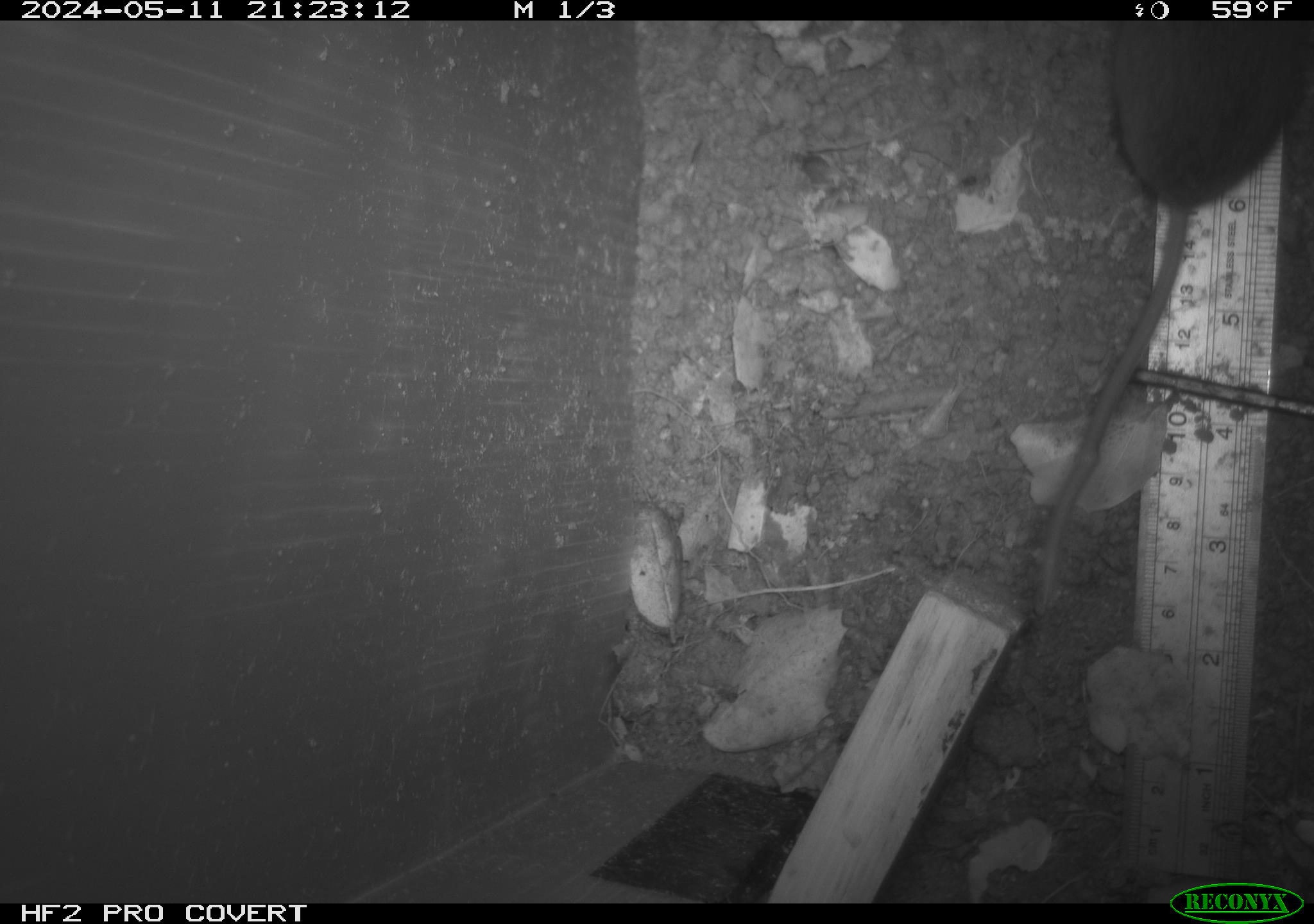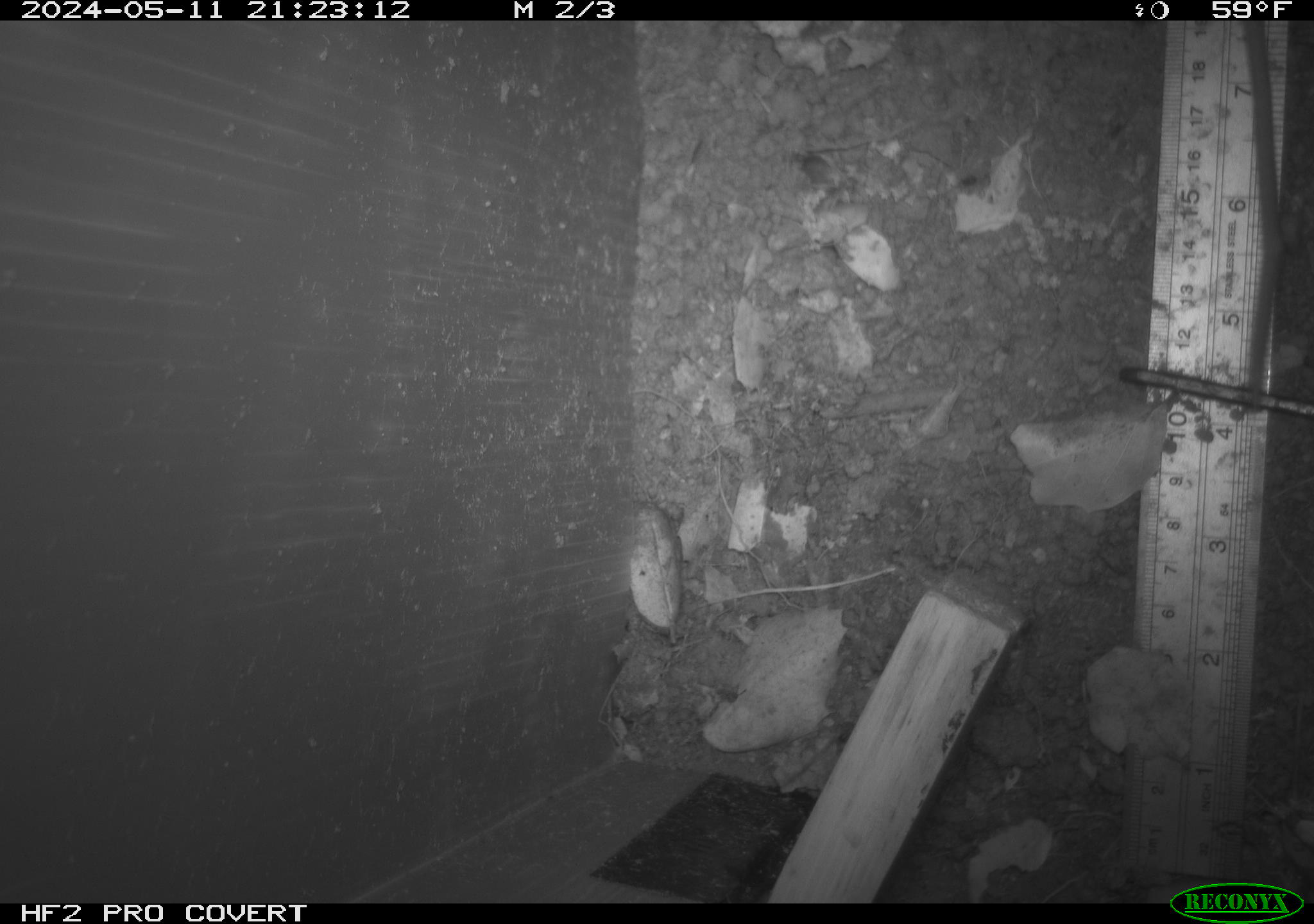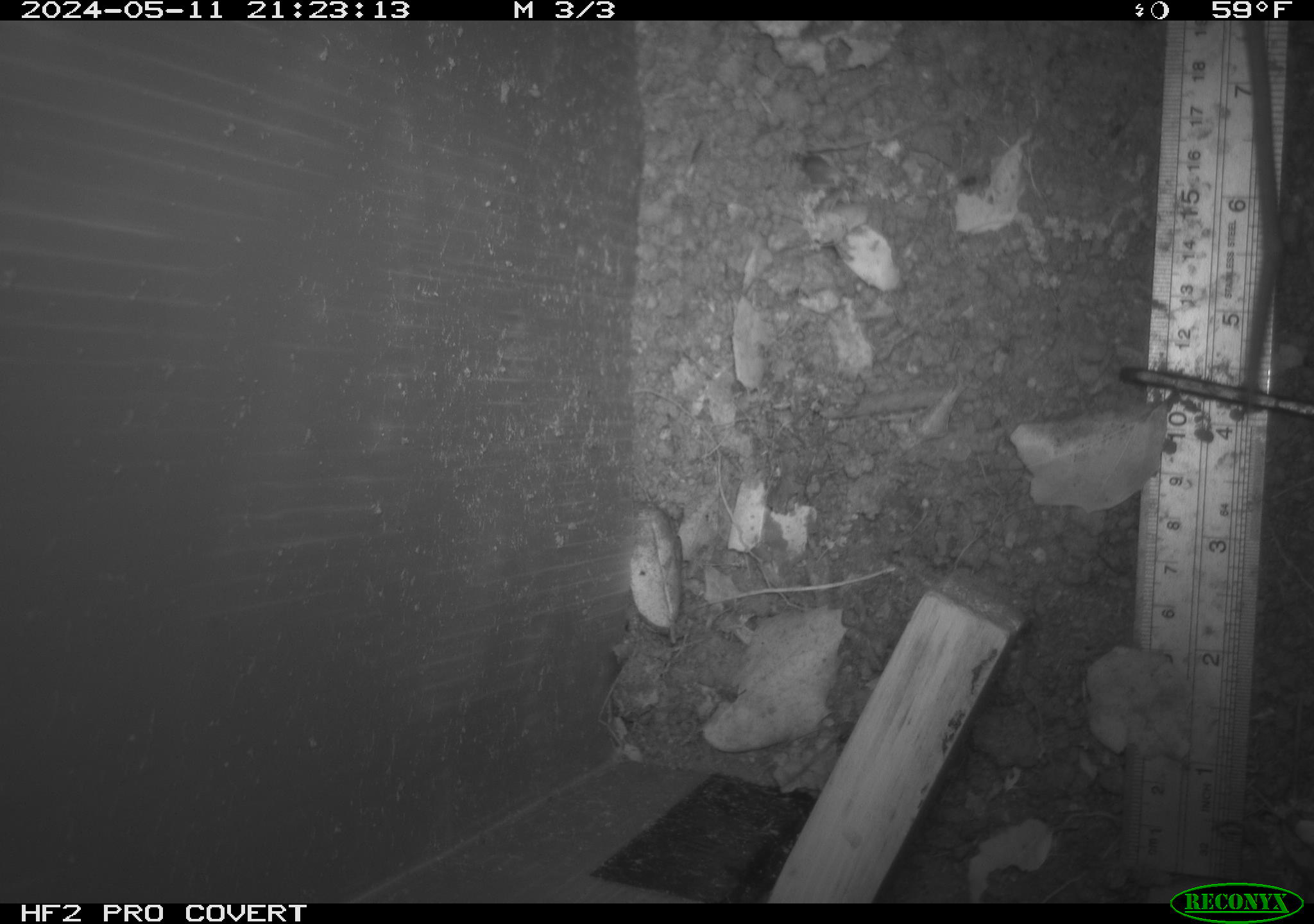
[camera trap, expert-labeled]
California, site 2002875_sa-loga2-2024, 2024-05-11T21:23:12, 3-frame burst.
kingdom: Animalia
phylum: Chordata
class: Mammalia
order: Rodentia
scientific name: Rodentia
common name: rodent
Rodent (Rodentia).